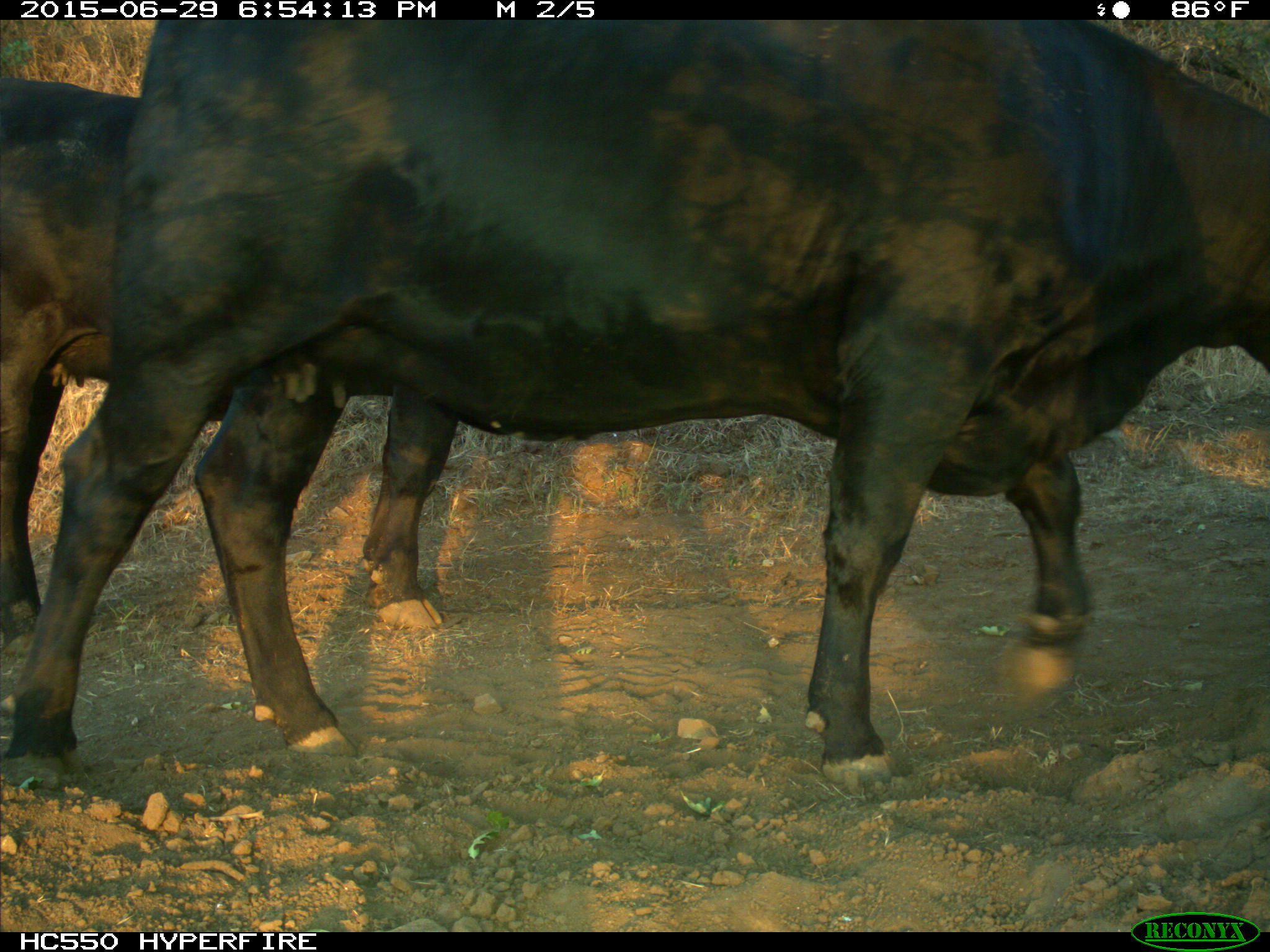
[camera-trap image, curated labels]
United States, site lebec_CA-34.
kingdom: Animalia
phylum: Chordata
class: Mammalia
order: Artiodactyla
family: Bovidae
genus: Bos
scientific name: Bos taurus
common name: domestic cow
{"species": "Bos taurus (domestic cow)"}